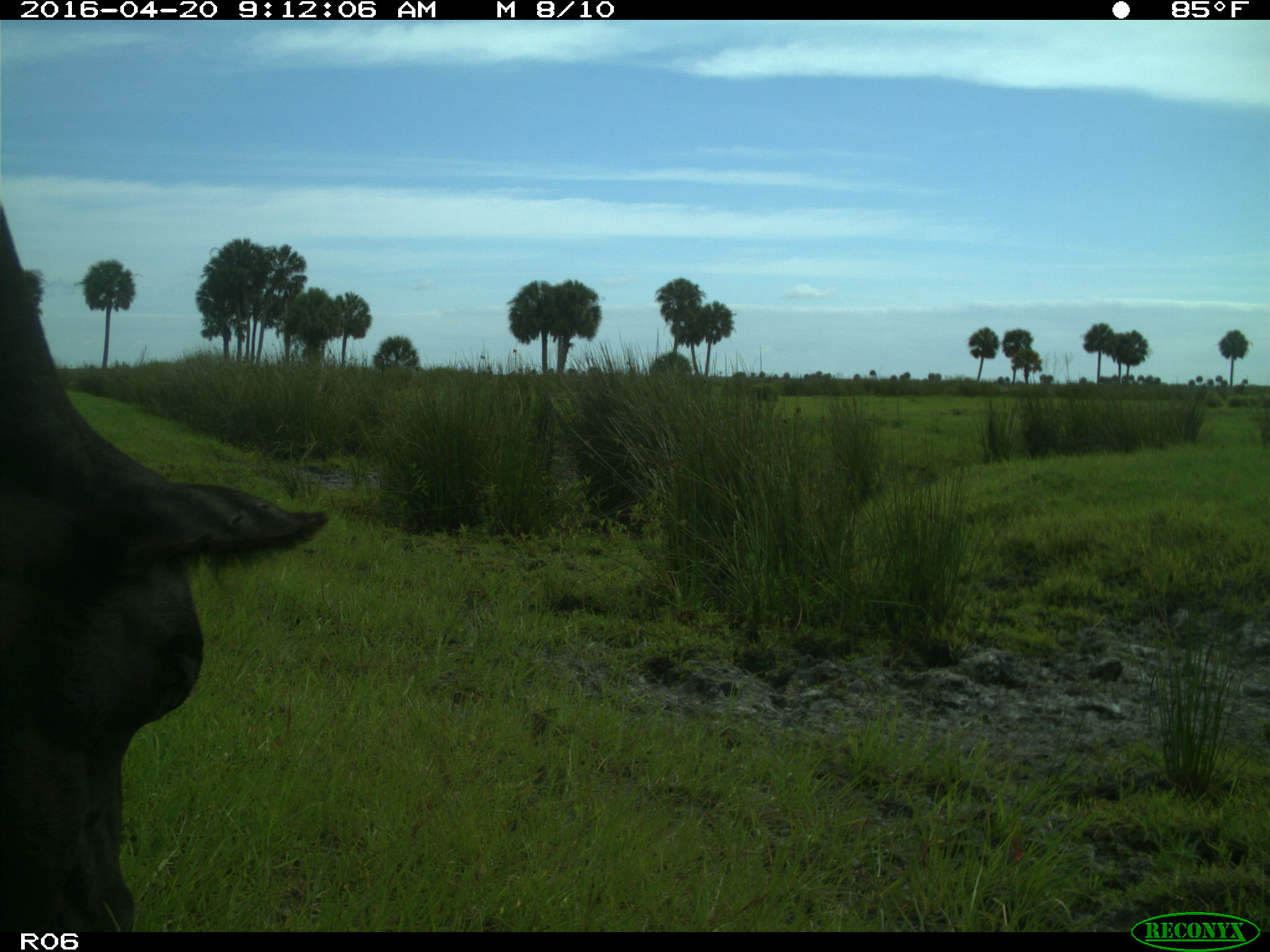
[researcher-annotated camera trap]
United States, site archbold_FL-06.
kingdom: Animalia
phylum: Chordata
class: Mammalia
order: Artiodactyla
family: Bovidae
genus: Bos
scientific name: Bos taurus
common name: domestic cow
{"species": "Bos taurus (domestic cow)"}